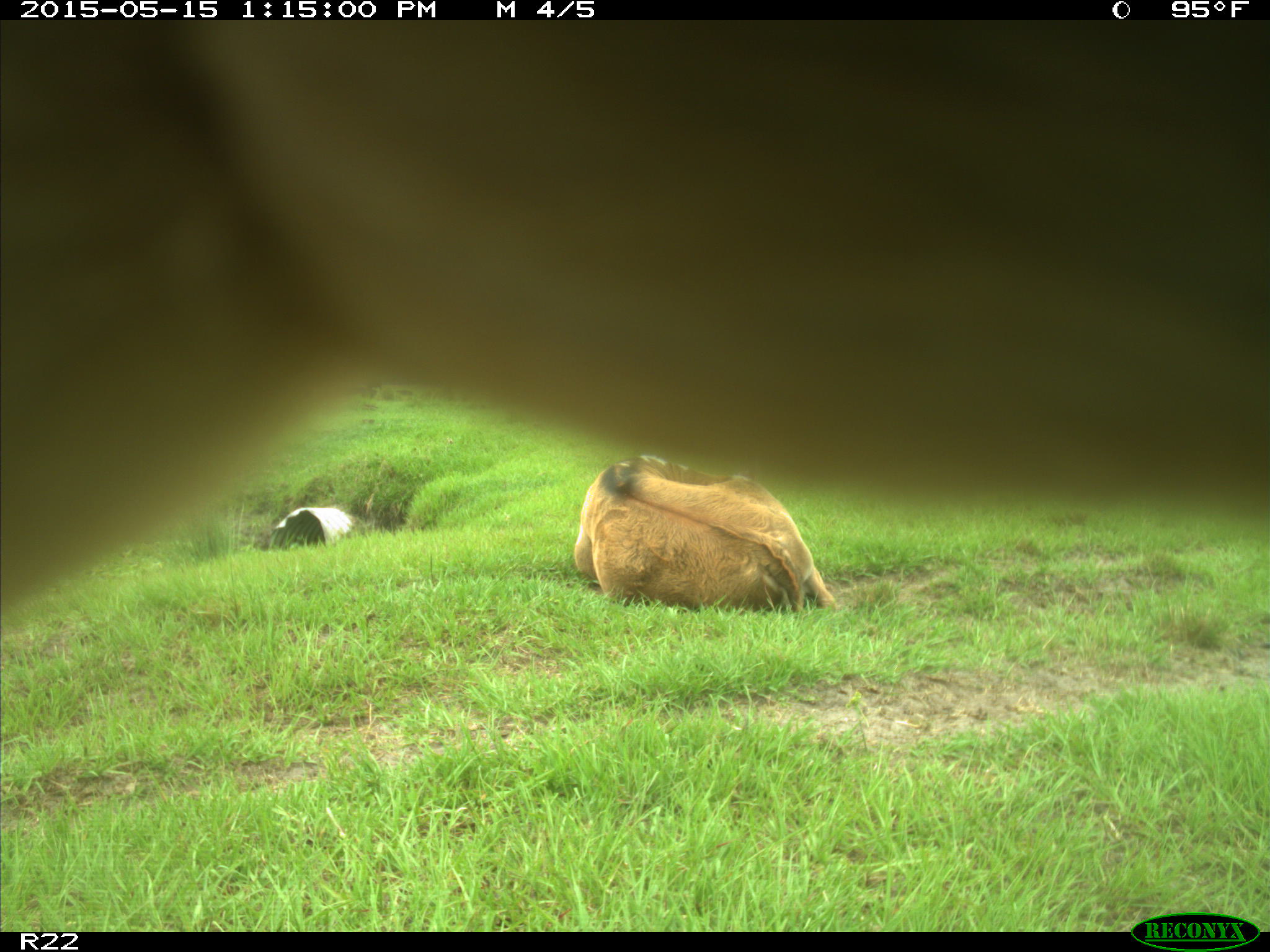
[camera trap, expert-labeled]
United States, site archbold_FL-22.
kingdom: Animalia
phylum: Chordata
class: Mammalia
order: Artiodactyla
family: Bovidae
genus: Bos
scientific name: Bos taurus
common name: domestic cow